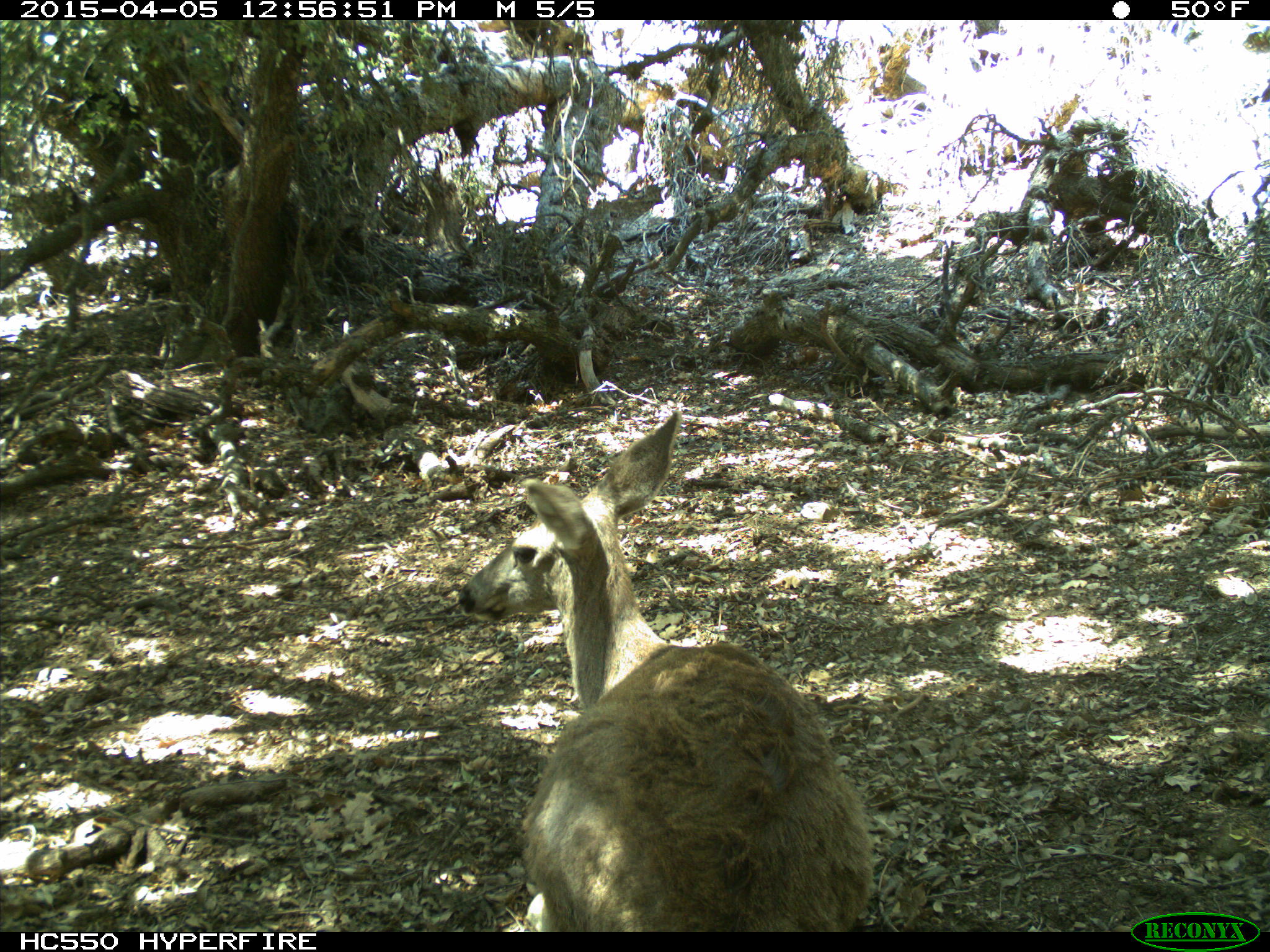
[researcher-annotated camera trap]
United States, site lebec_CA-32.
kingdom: Animalia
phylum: Chordata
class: Mammalia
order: Artiodactyla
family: Cervidae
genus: Odocoileus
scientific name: Odocoileus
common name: deer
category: unidentified deer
Unidentified deer (deer) (Odocoileus).